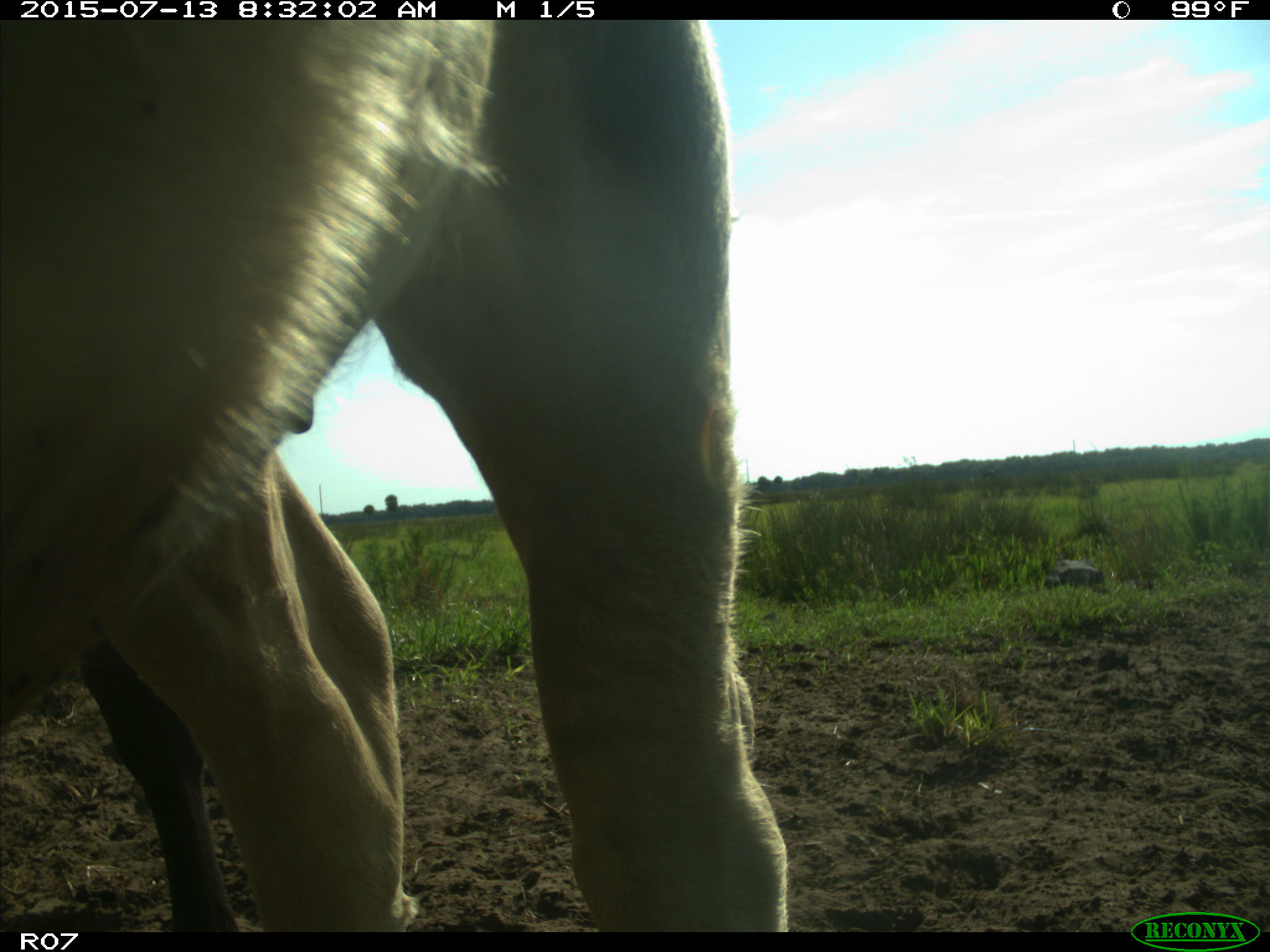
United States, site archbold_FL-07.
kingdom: Animalia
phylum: Chordata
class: Mammalia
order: Artiodactyla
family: Bovidae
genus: Bos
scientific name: Bos taurus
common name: domestic cow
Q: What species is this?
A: Bos taurus (domestic cow).